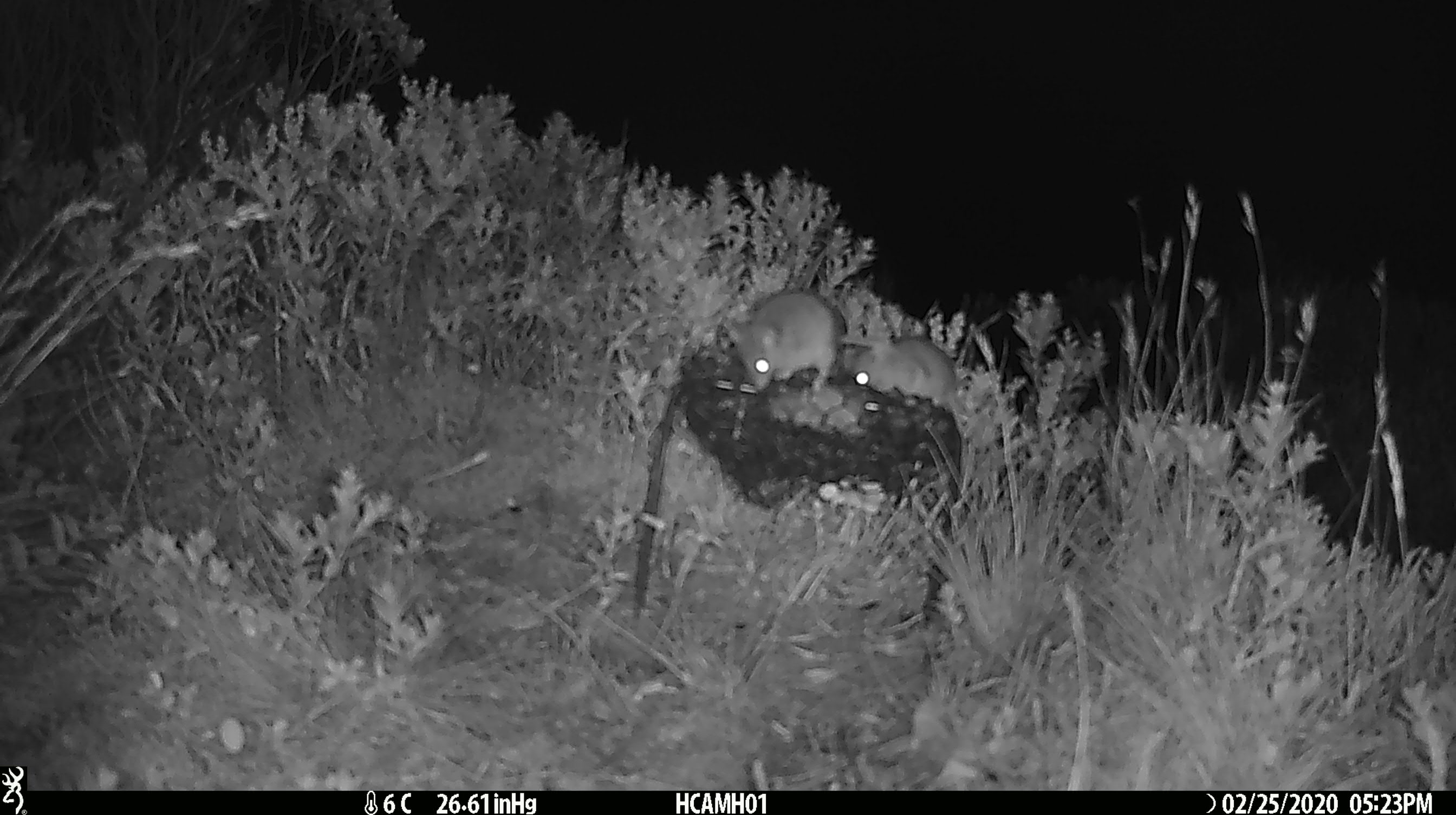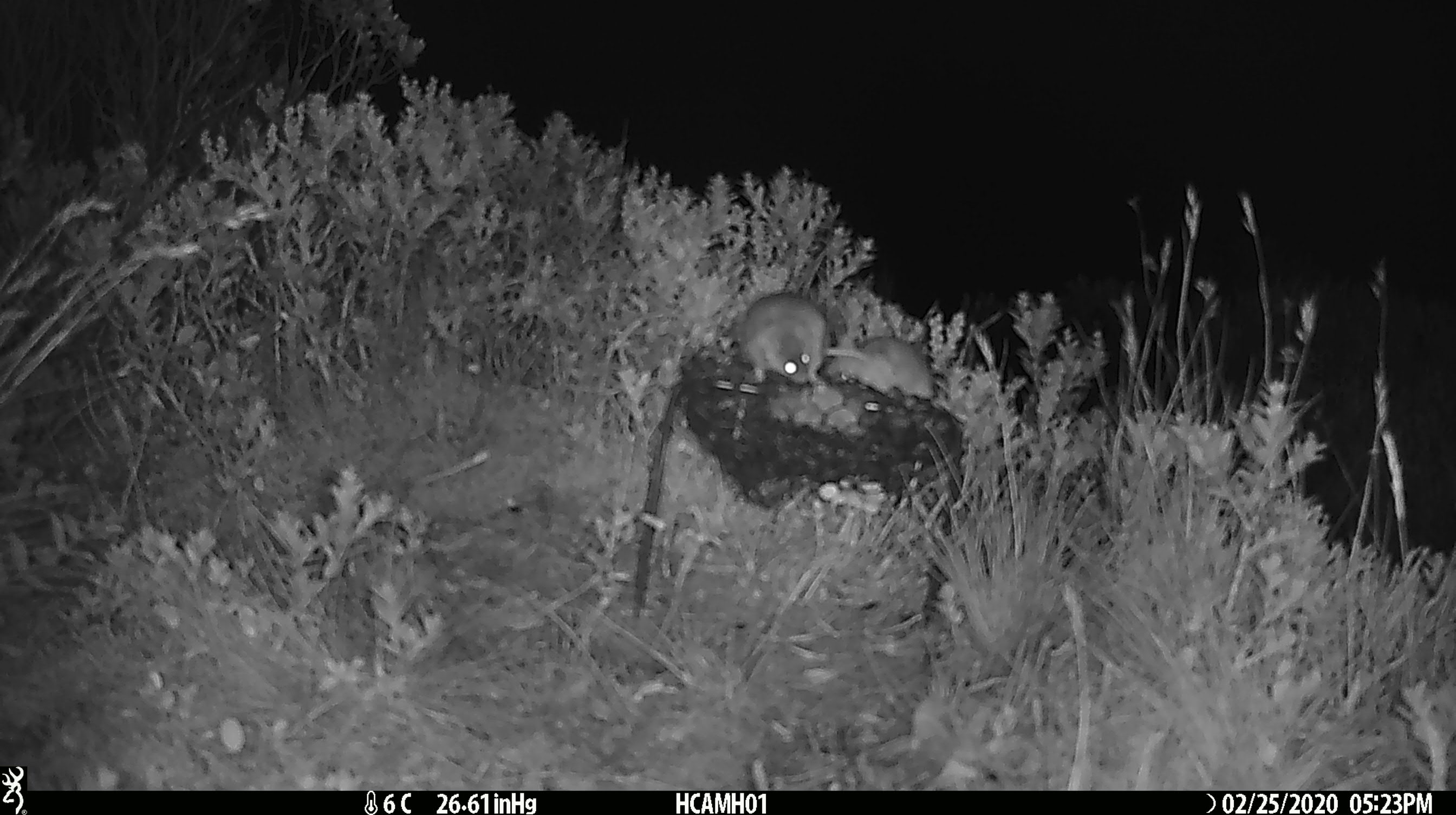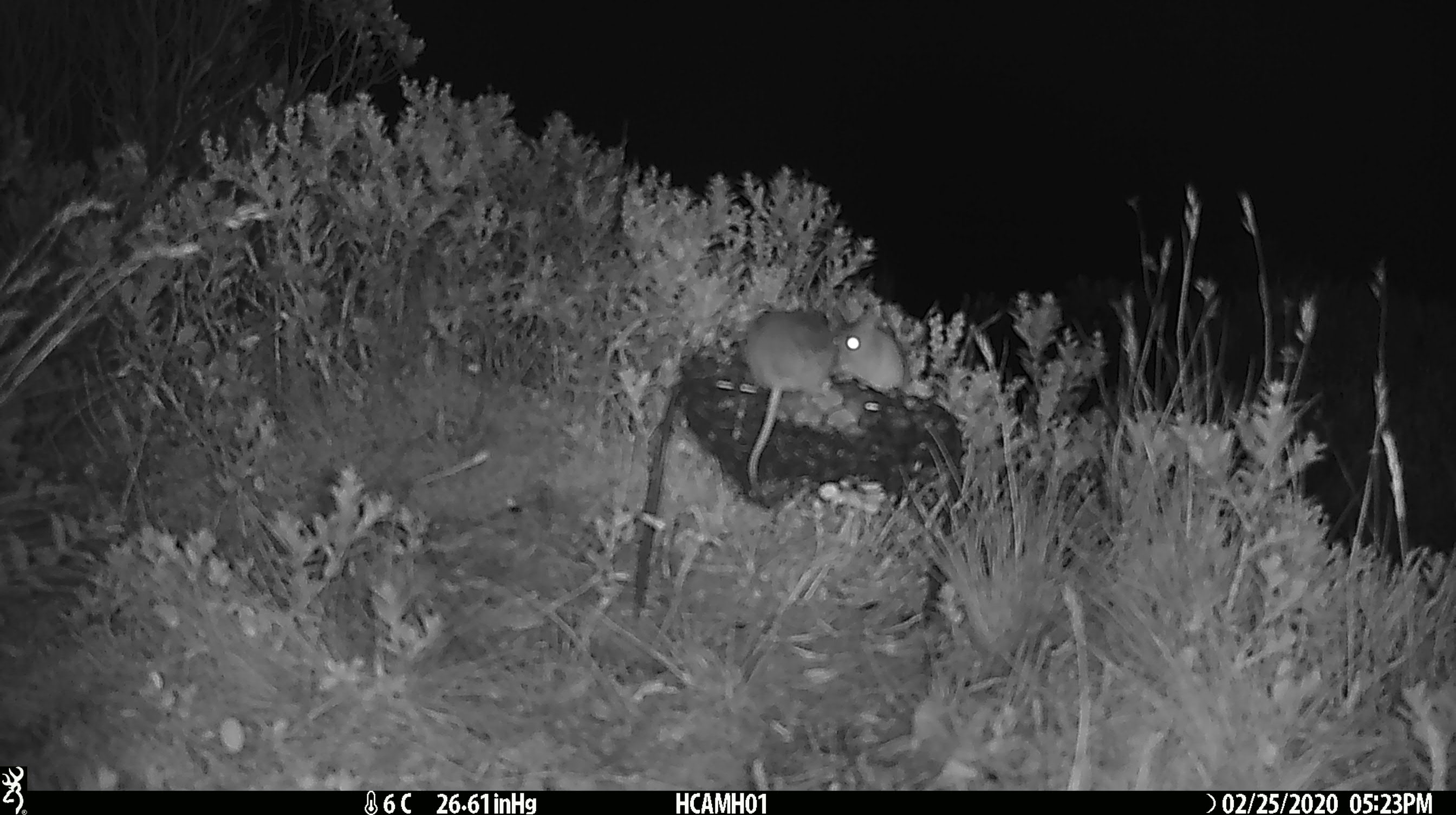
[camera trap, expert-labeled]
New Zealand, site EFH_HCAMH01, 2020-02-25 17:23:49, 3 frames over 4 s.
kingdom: Animalia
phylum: Chordata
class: Mammalia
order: Rodentia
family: Muridae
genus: Mus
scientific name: Mus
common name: mouse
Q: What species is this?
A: Mouse (Mus).